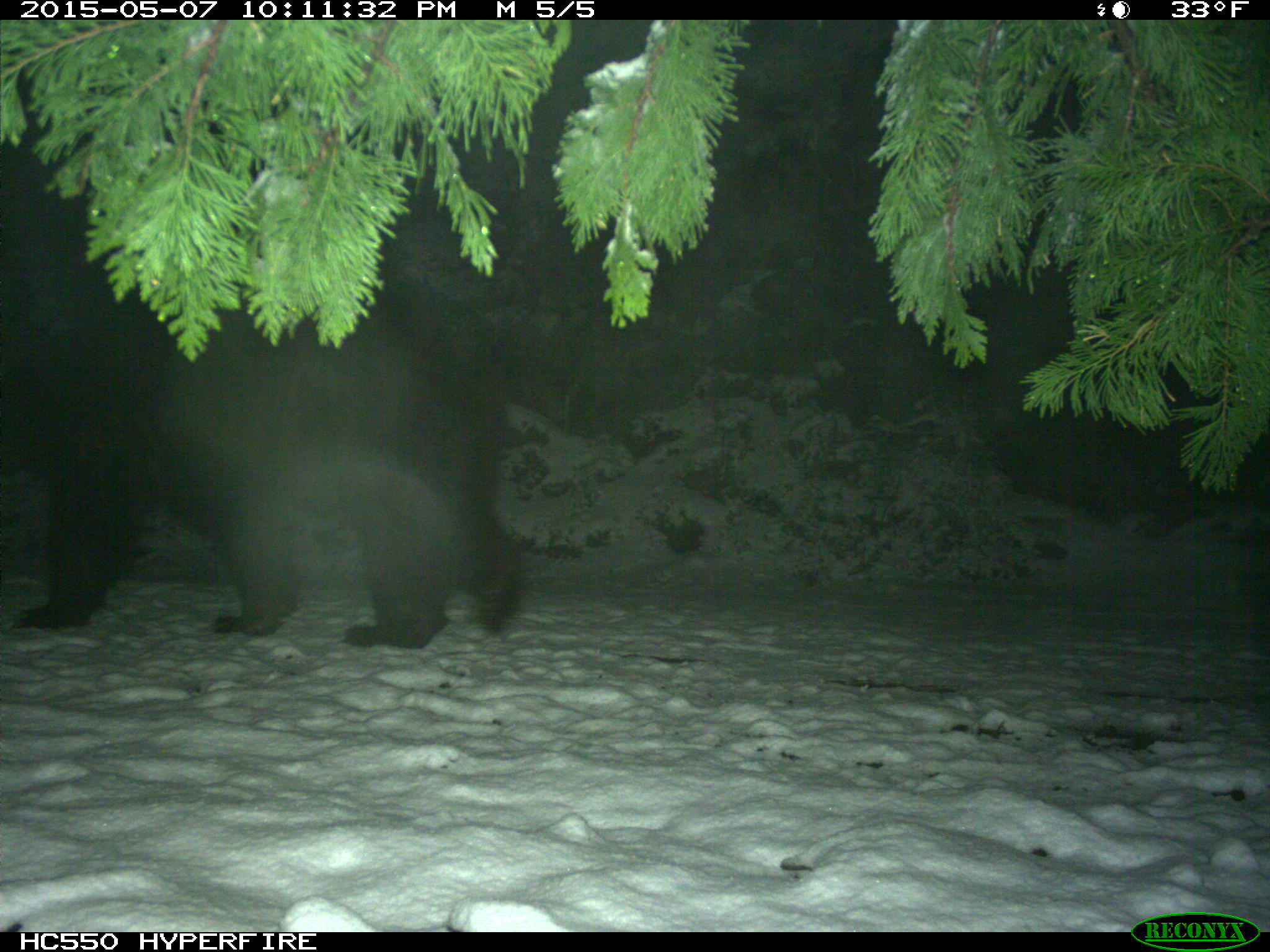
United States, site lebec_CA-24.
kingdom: Animalia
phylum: Chordata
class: Mammalia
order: Carnivora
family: Ursidae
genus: Ursus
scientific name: Ursus americanus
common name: american black bear